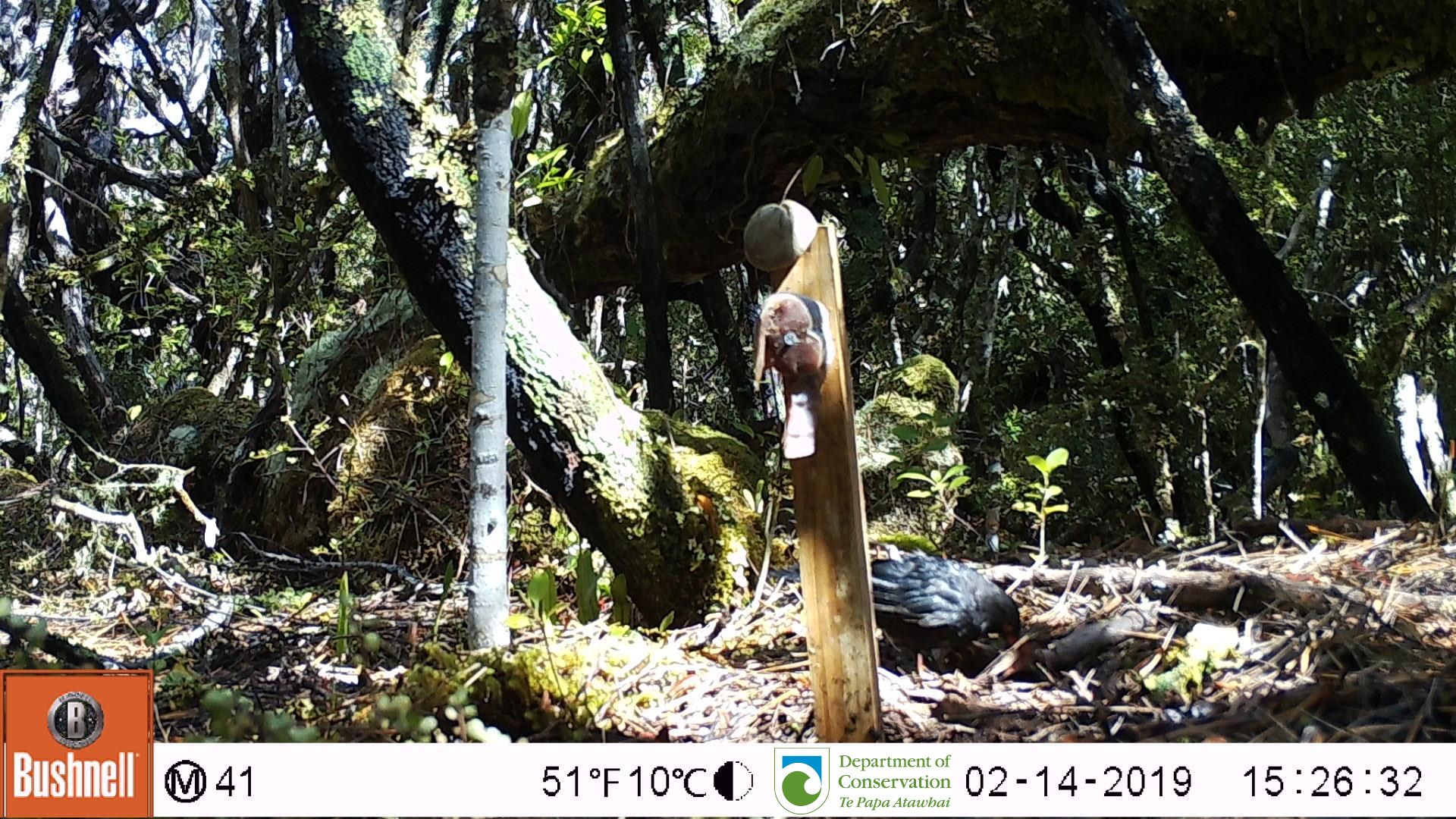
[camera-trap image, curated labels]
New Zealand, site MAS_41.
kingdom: Animalia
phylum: Chordata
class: Aves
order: Passeriformes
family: Turdidae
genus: Turdus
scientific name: Turdus merula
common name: eurasian blackbird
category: blackbird